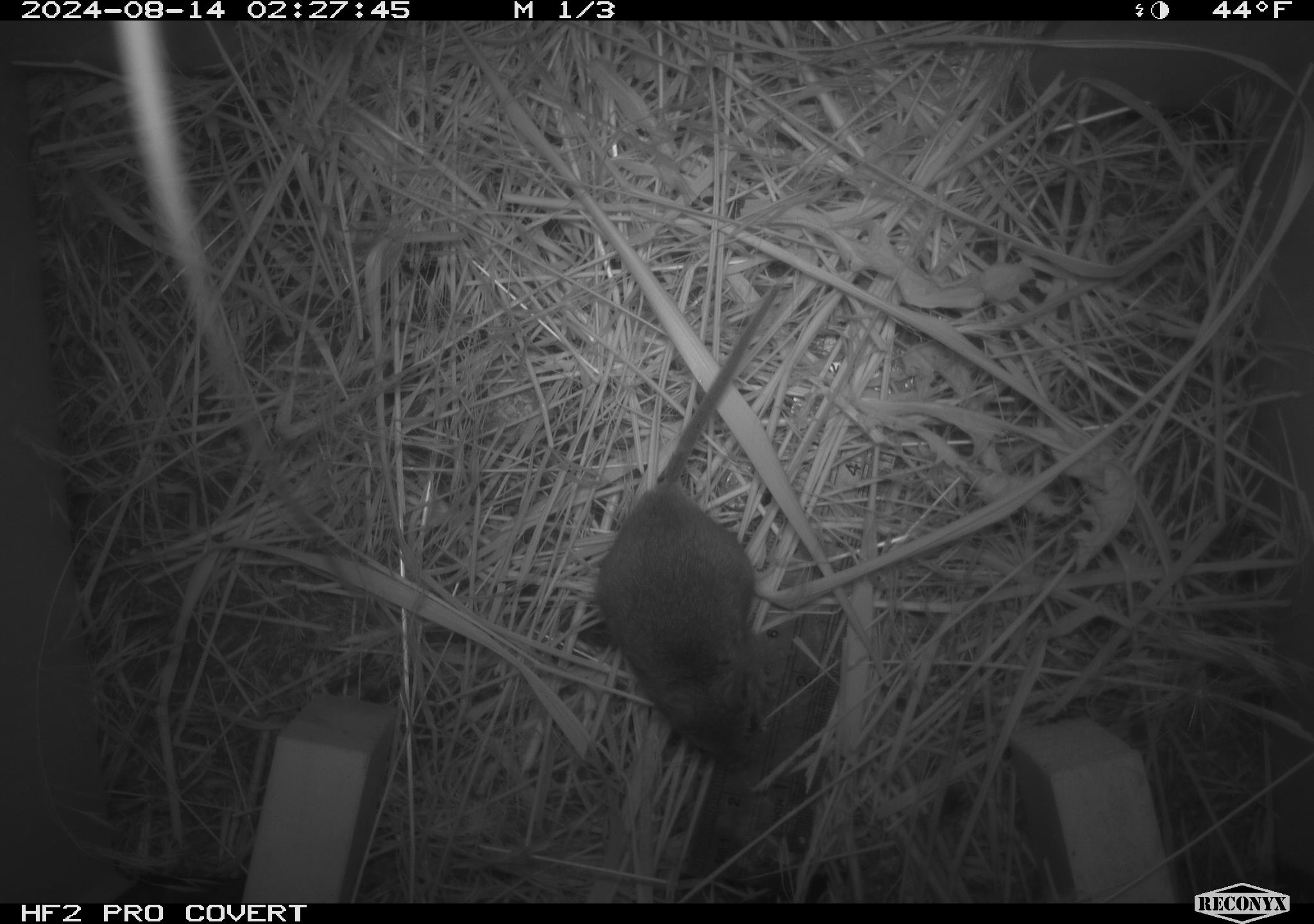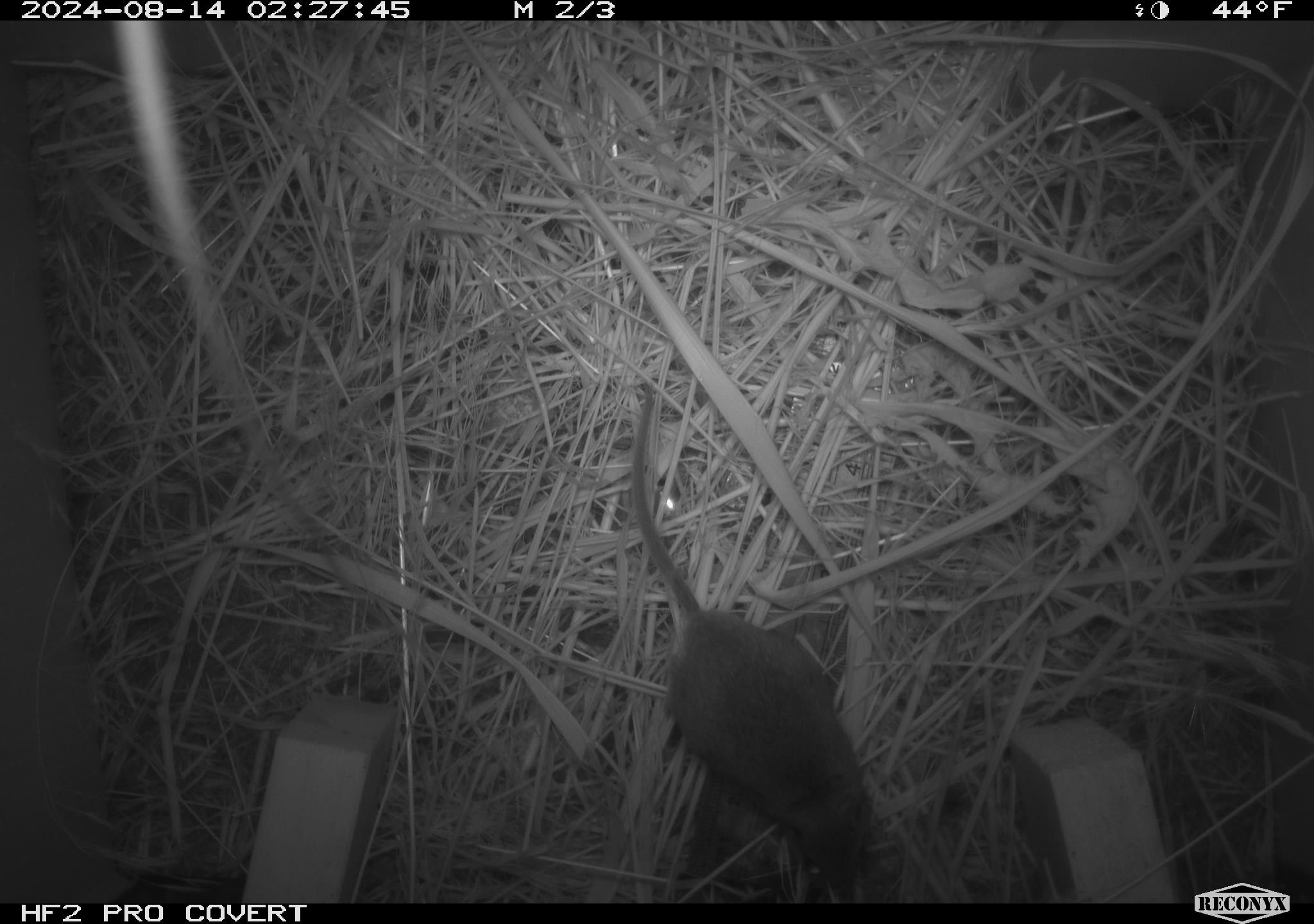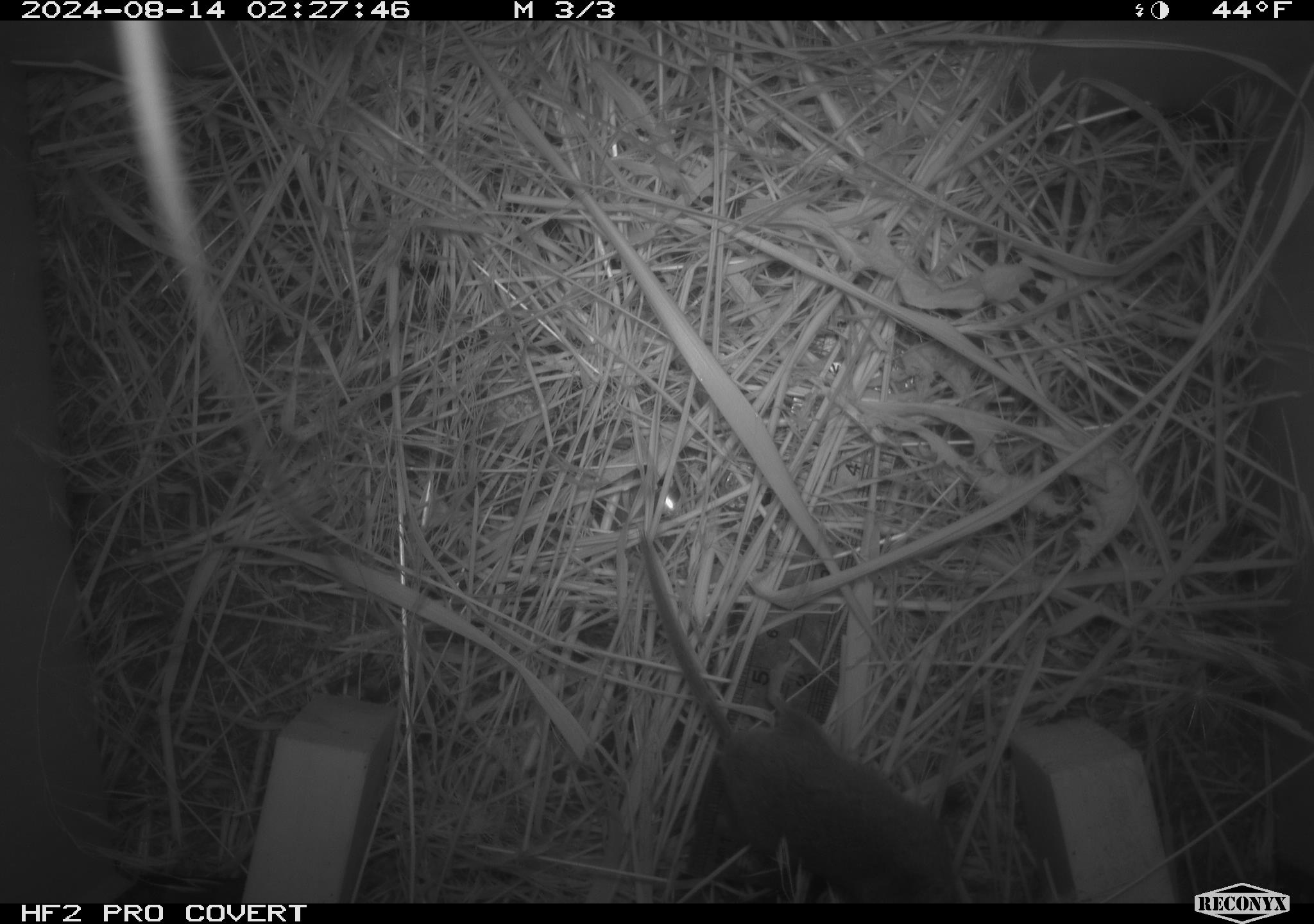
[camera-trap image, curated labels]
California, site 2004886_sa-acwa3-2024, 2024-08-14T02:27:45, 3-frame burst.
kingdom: Animalia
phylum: Chordata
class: Mammalia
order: Rodentia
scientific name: Rodentia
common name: mouse species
Mouse species (Rodentia).